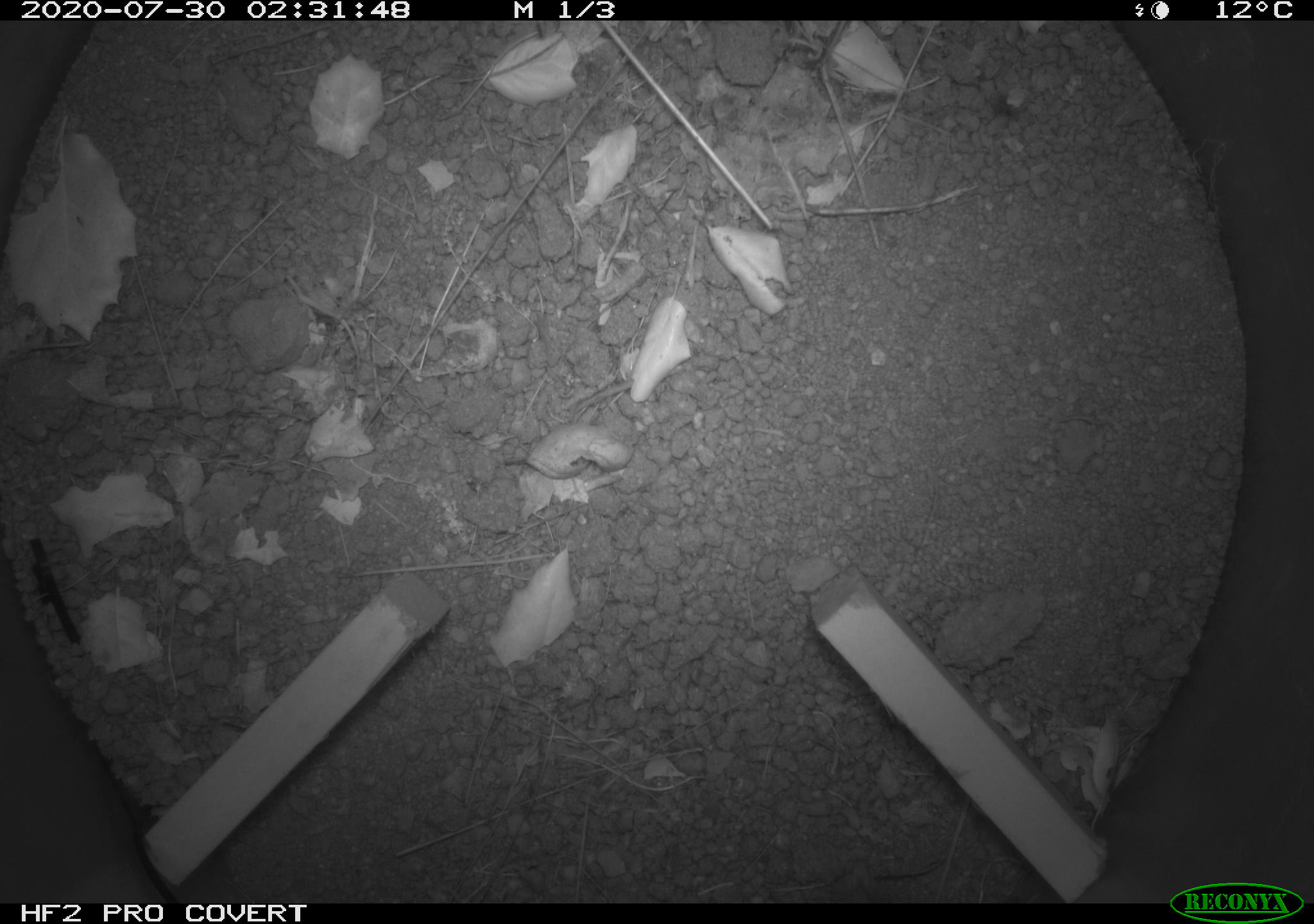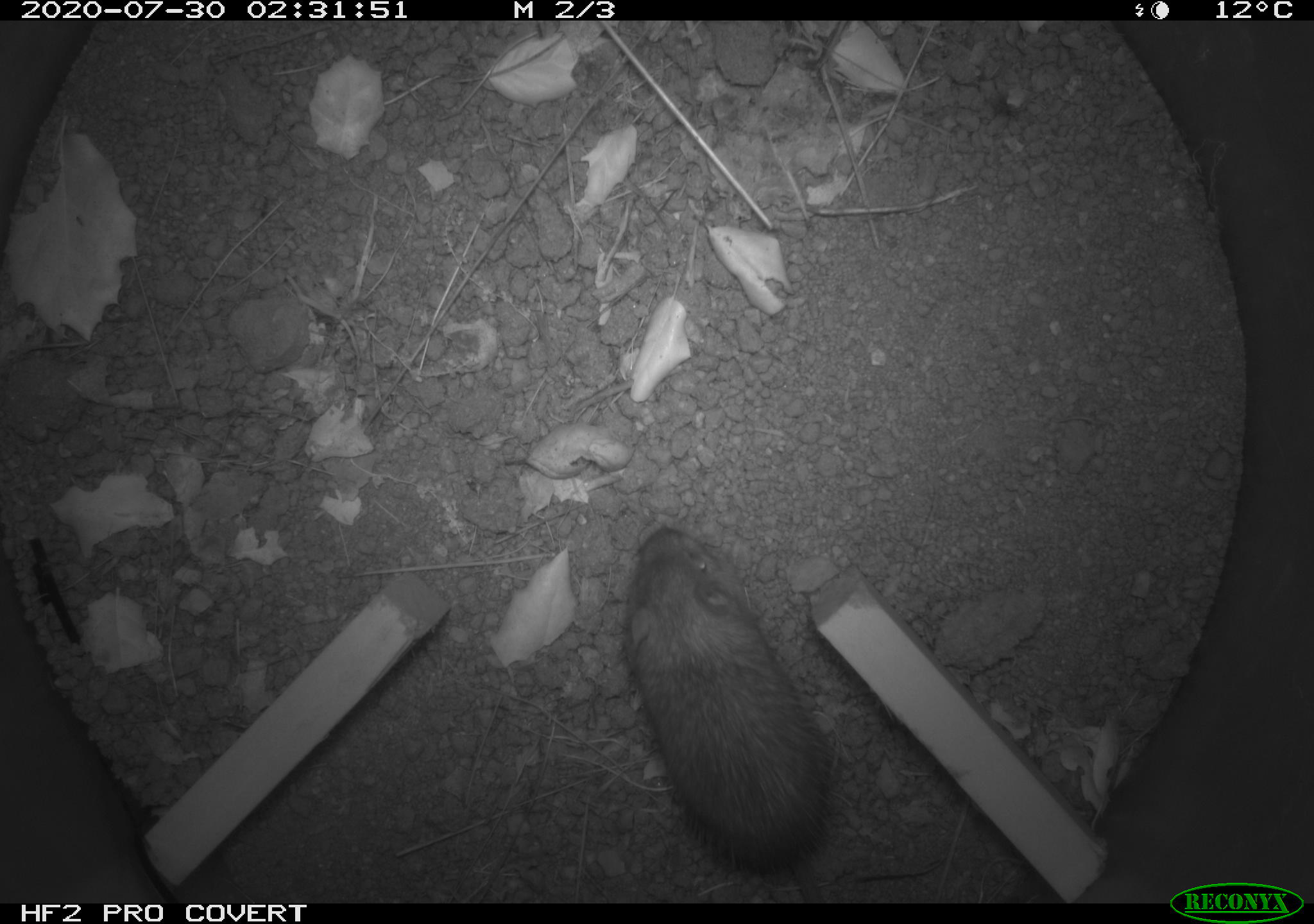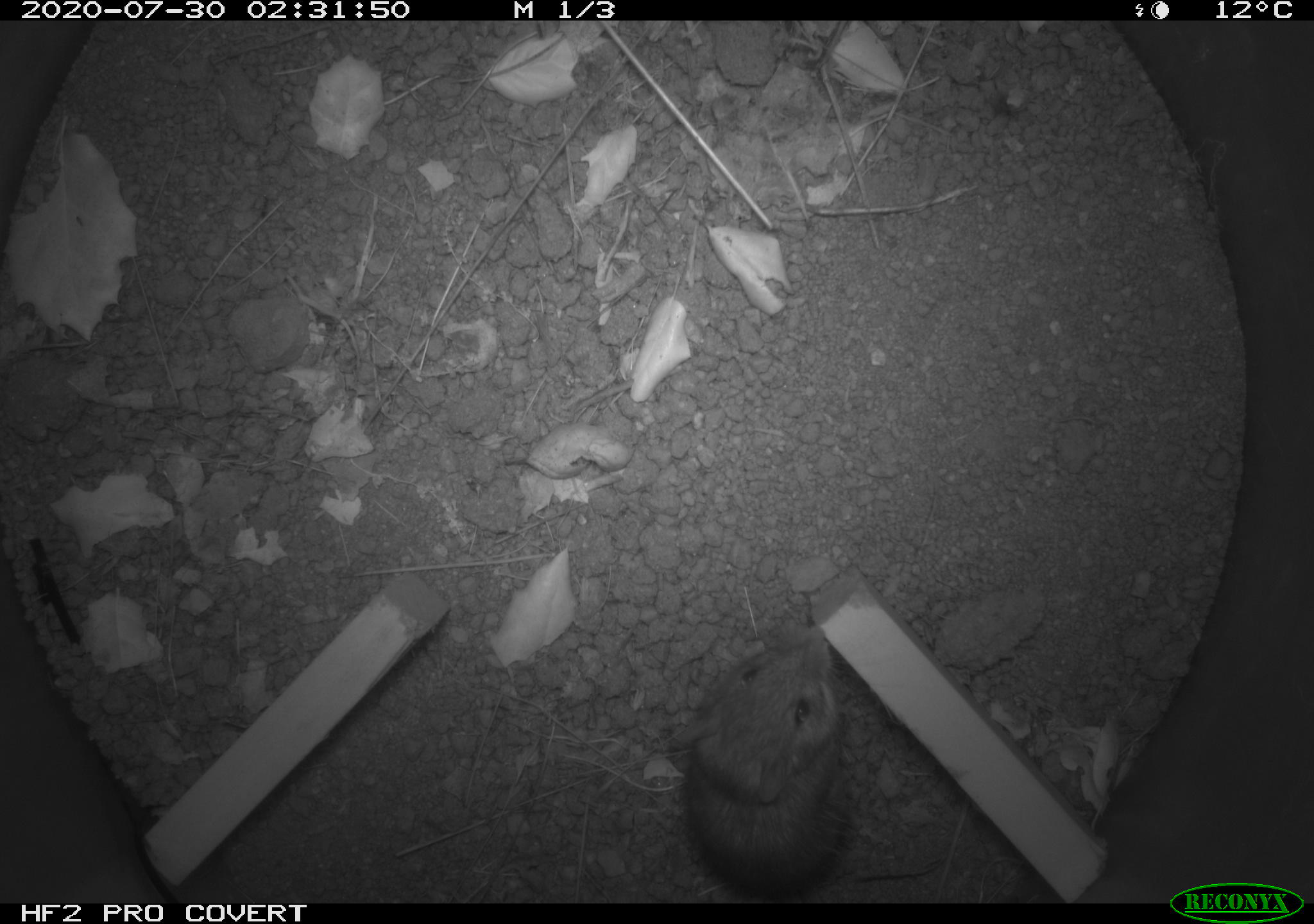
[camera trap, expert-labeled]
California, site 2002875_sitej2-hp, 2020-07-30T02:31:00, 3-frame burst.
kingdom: Animalia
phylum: Chordata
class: Mammalia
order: Rodentia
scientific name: Rodentia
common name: rodent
Rodent (Rodentia).